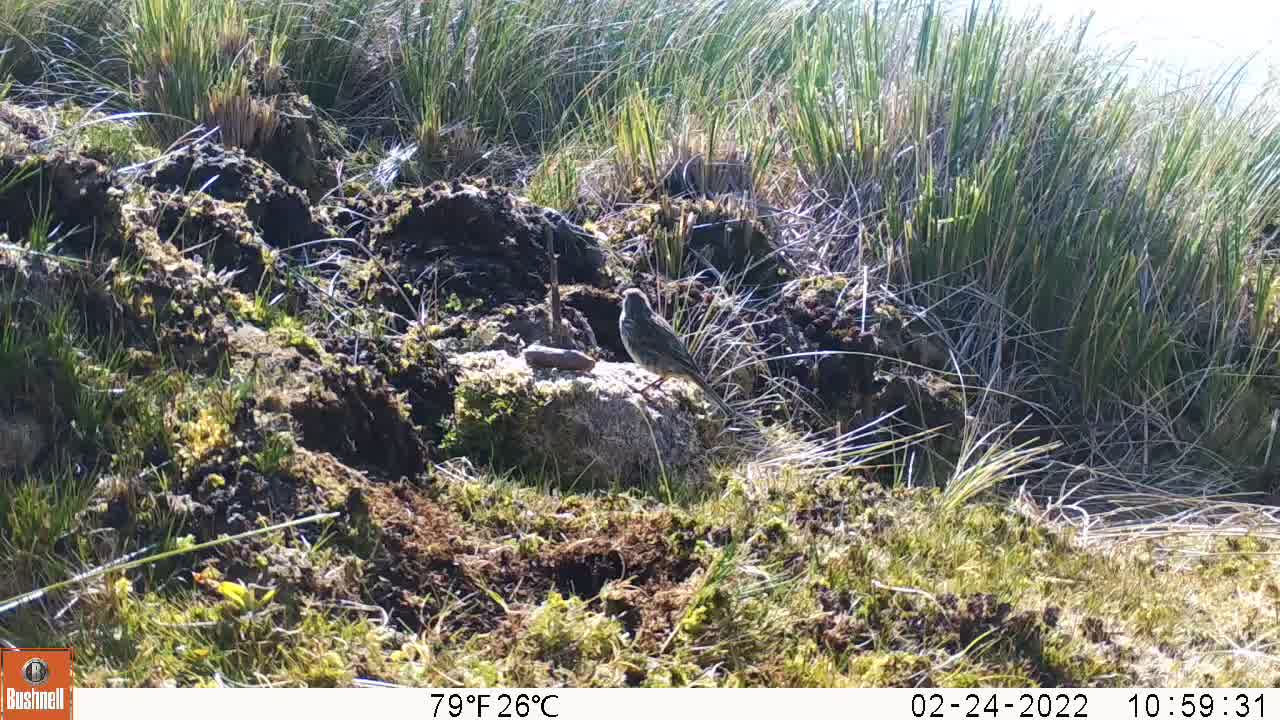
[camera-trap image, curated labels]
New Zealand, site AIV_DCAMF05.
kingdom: Animalia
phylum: Chordata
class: Aves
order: Passeriformes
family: Motacillidae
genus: Anthus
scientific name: Anthus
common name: pipit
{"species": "pipit (Anthus)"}